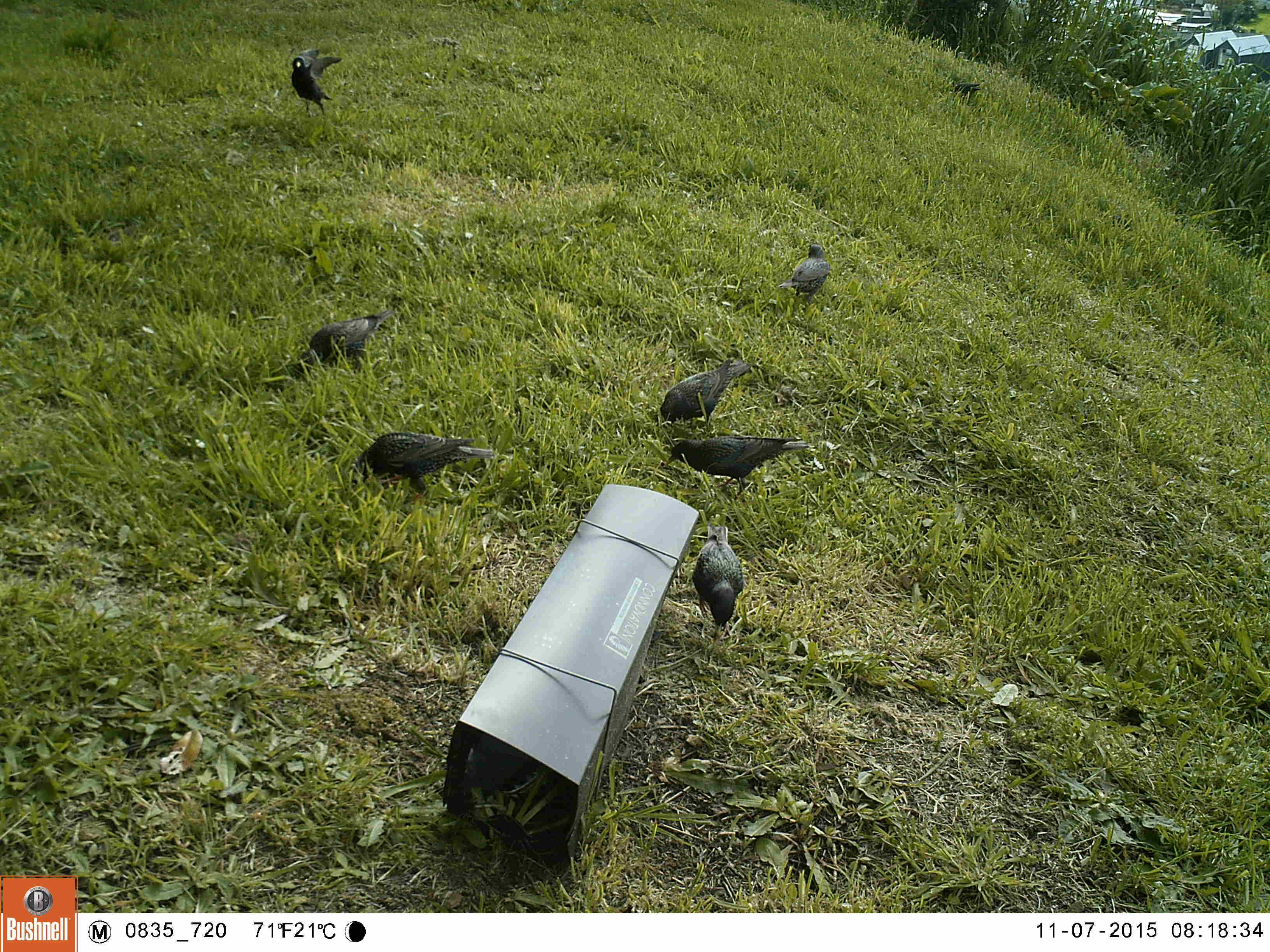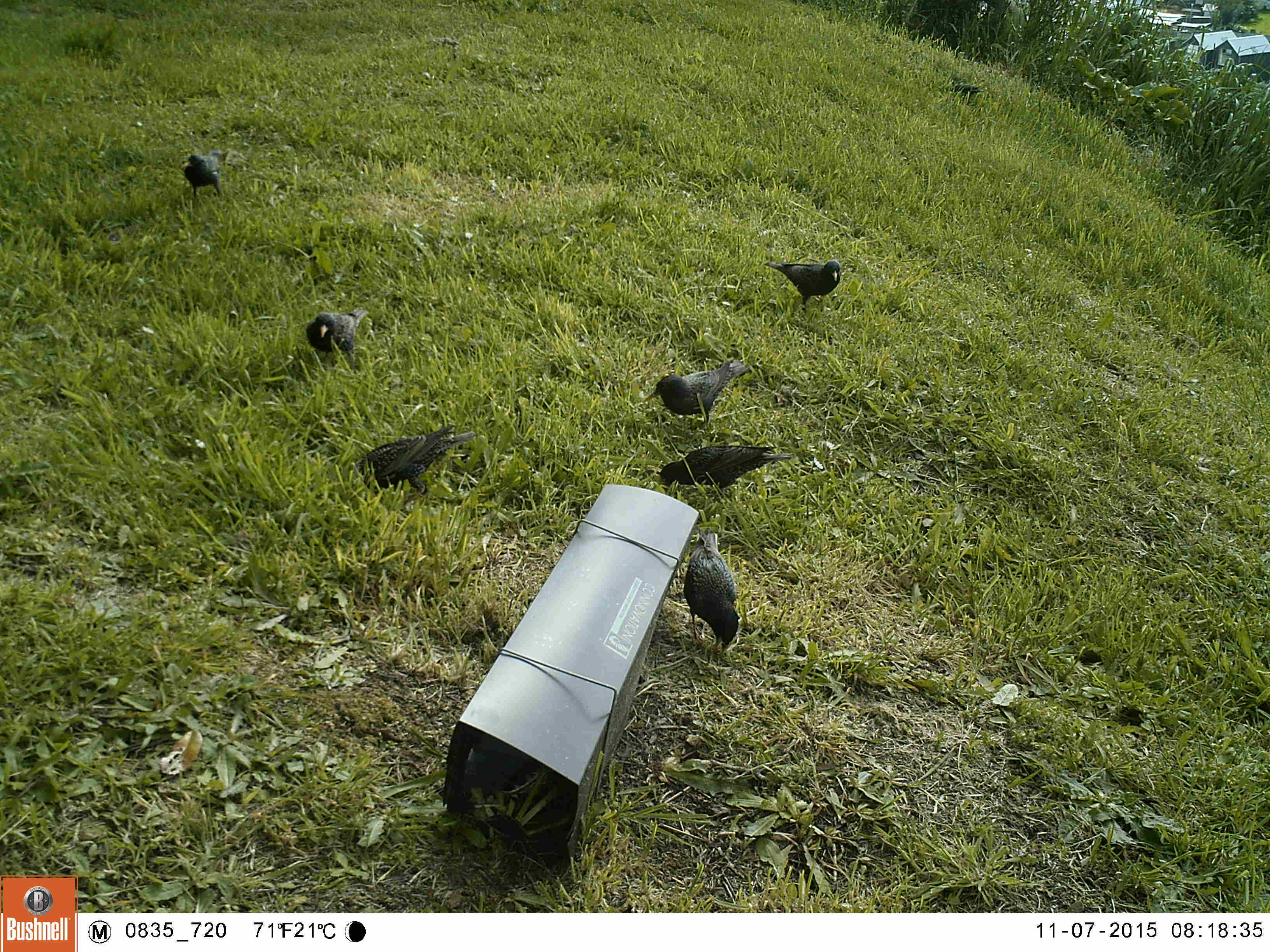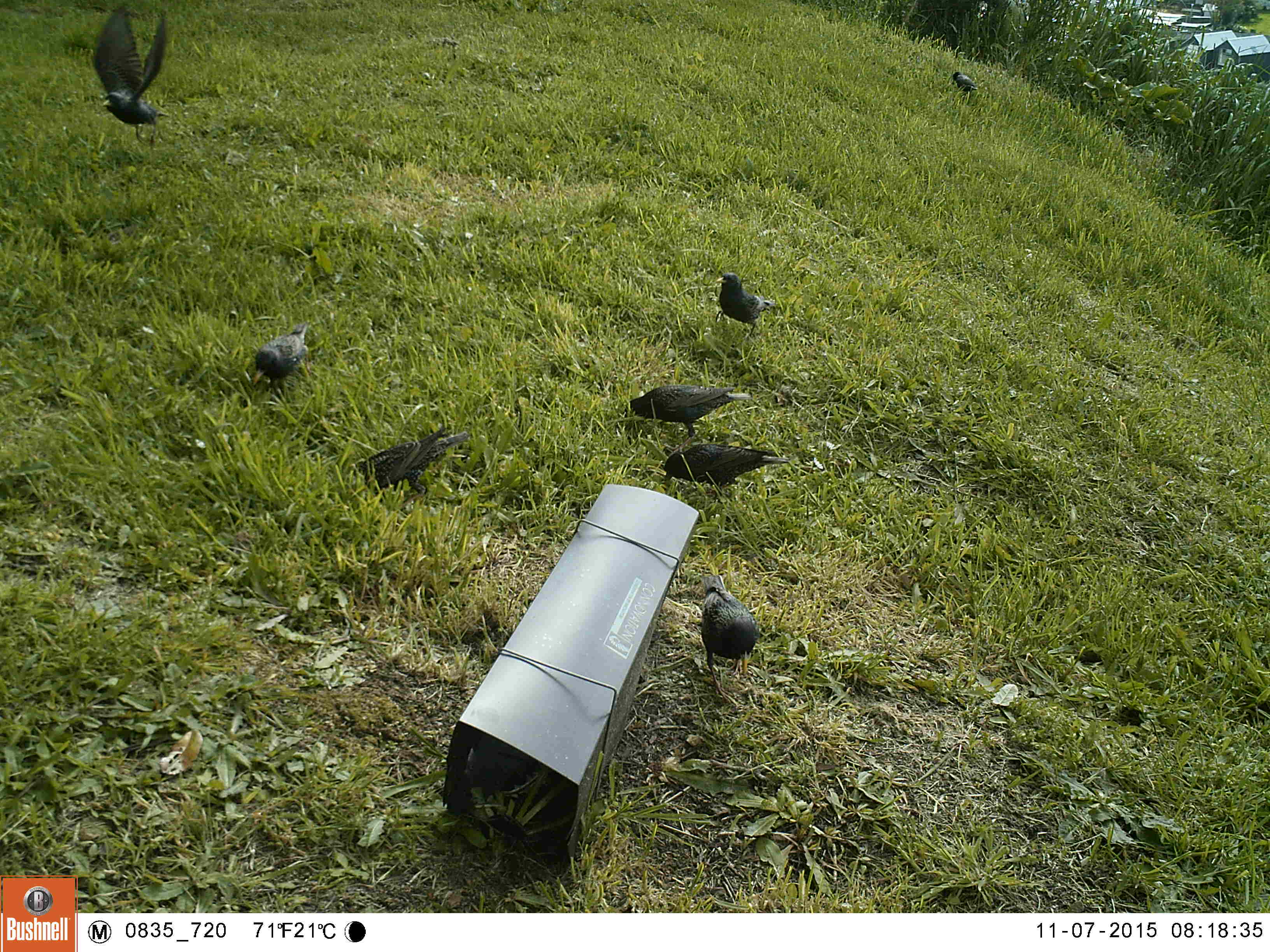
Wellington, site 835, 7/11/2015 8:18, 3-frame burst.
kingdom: Animalia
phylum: Chordata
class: Aves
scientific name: Aves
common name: bird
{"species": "bird (Aves)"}